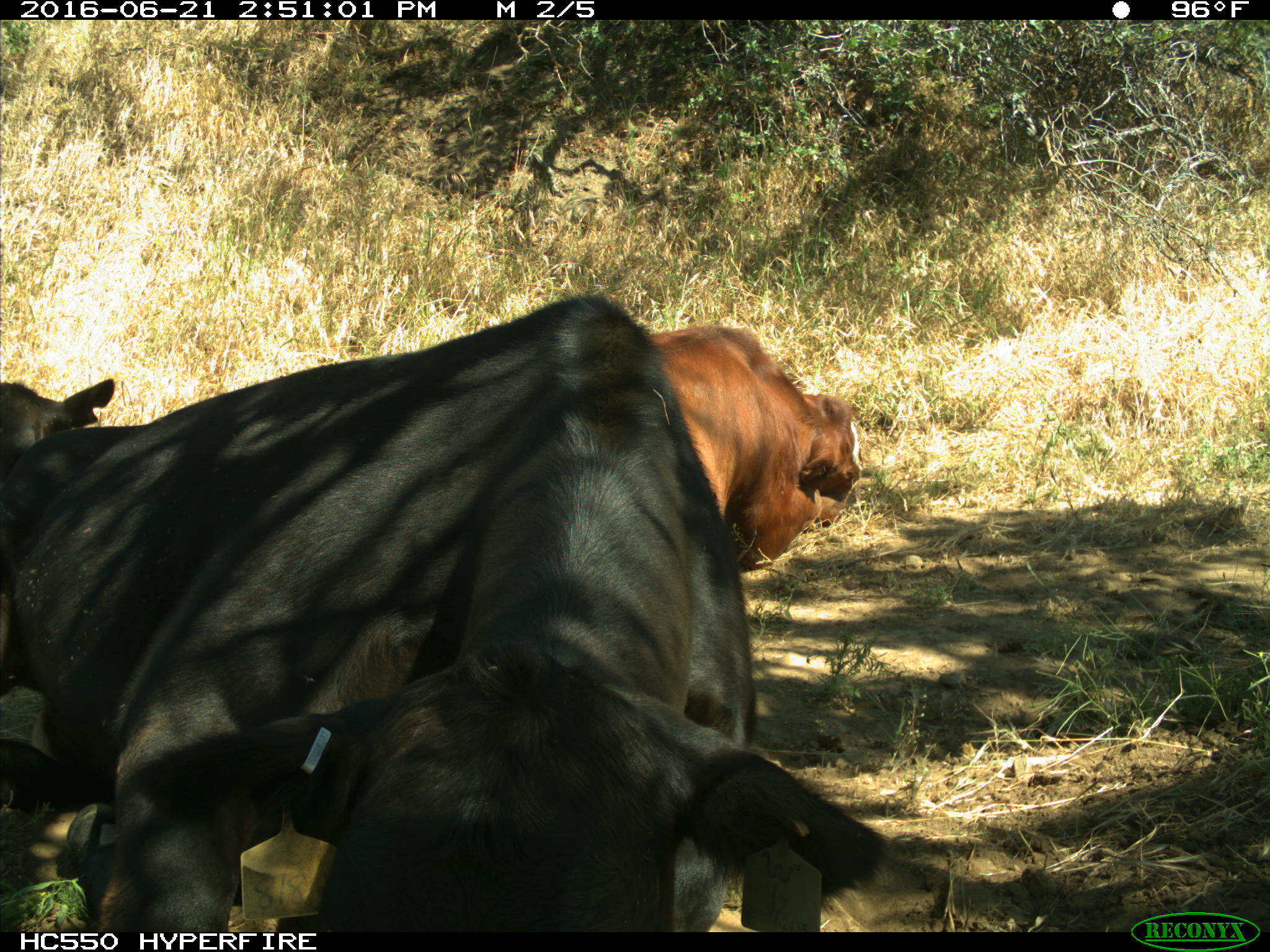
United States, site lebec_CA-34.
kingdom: Animalia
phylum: Chordata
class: Mammalia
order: Artiodactyla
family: Bovidae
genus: Bos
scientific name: Bos taurus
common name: domestic cow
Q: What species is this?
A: Bos taurus (domestic cow).